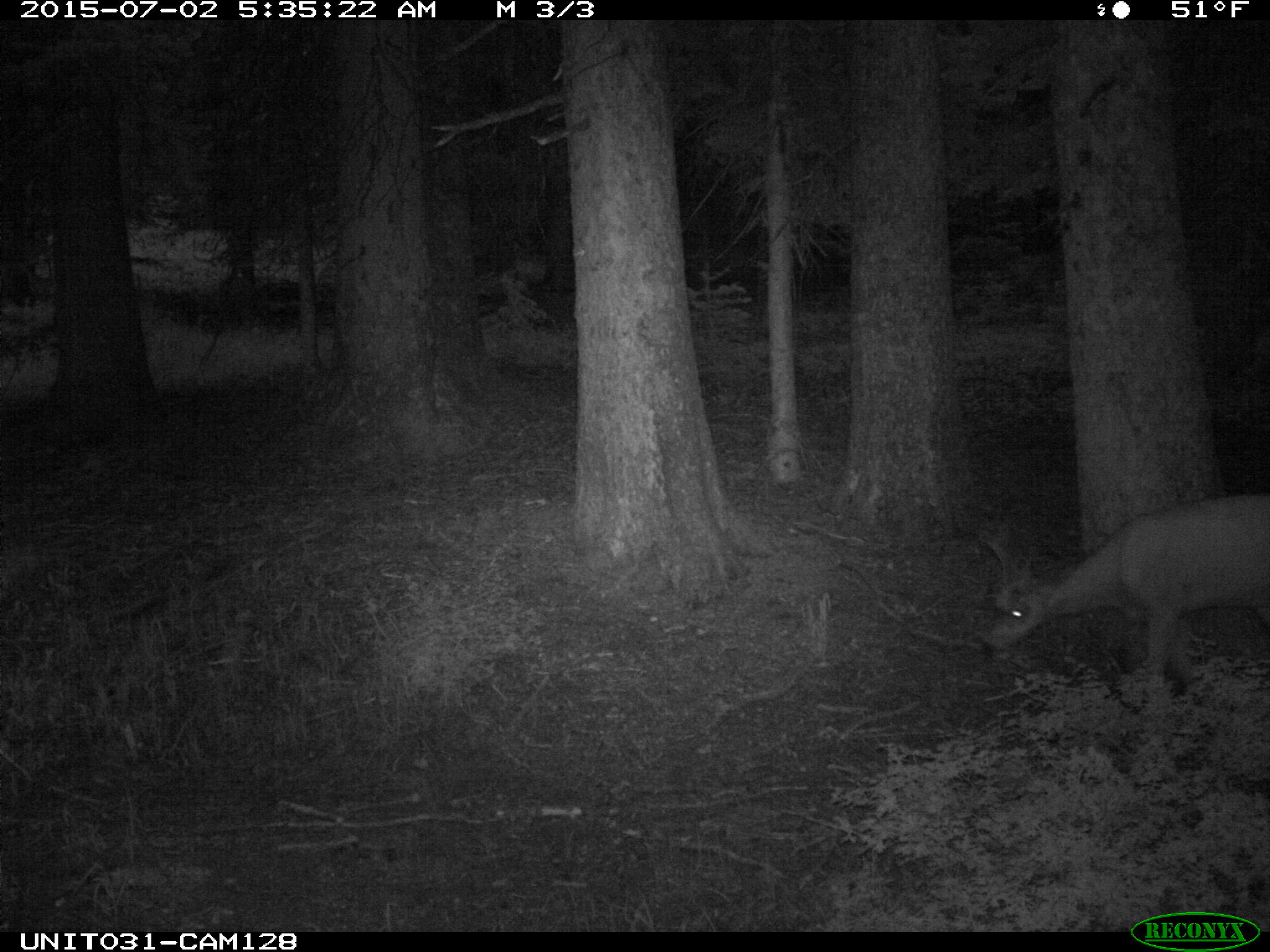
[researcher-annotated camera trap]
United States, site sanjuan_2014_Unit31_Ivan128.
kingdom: Animalia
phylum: Chordata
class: Mammalia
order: Artiodactyla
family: Cervidae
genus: Odocoileus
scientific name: Odocoileus hemionus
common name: mule deer